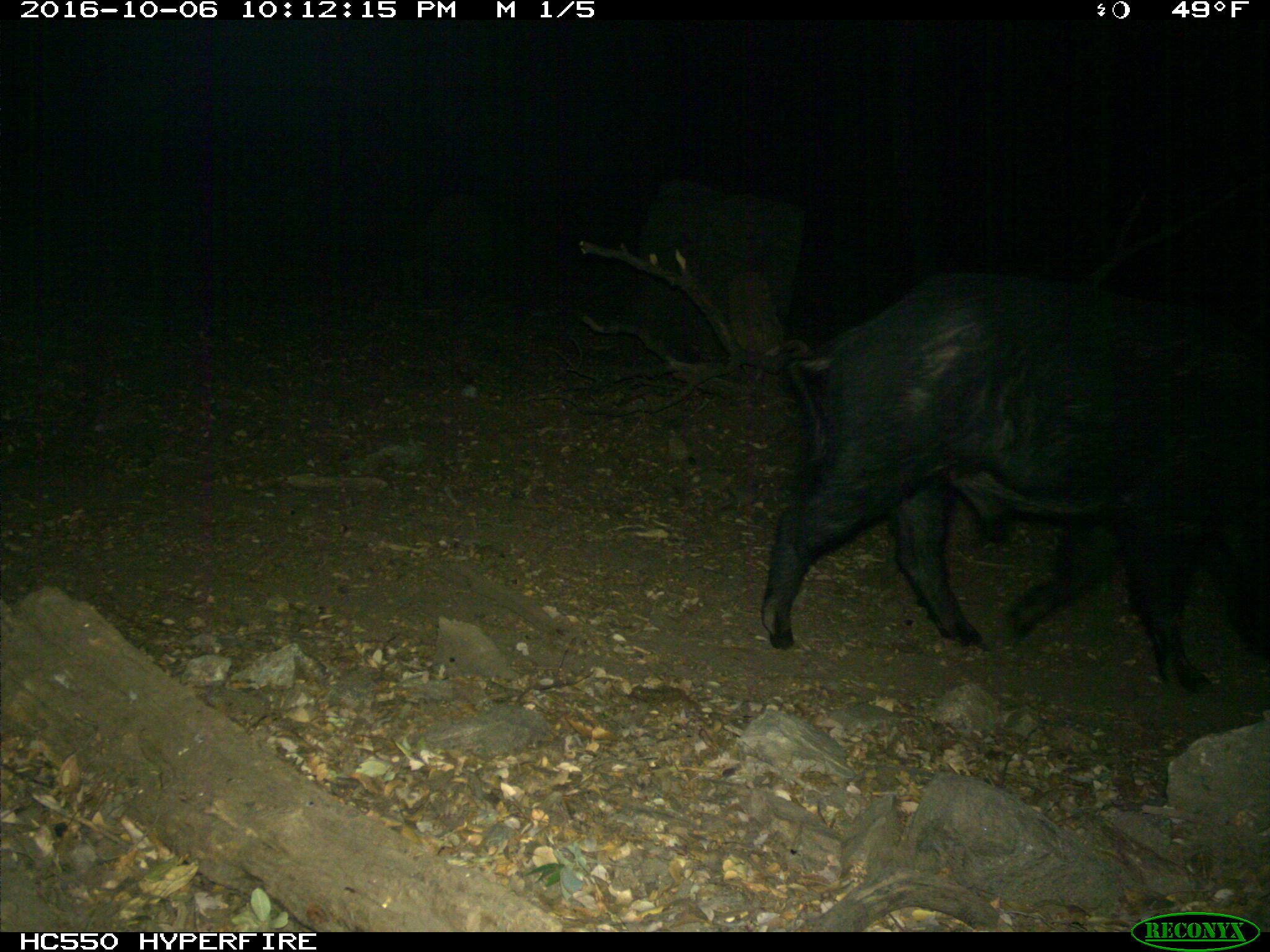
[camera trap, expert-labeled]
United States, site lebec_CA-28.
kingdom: Animalia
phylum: Chordata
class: Mammalia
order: Artiodactyla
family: Suidae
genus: Sus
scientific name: Sus scrofa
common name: wild boar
Sus scrofa (wild boar).